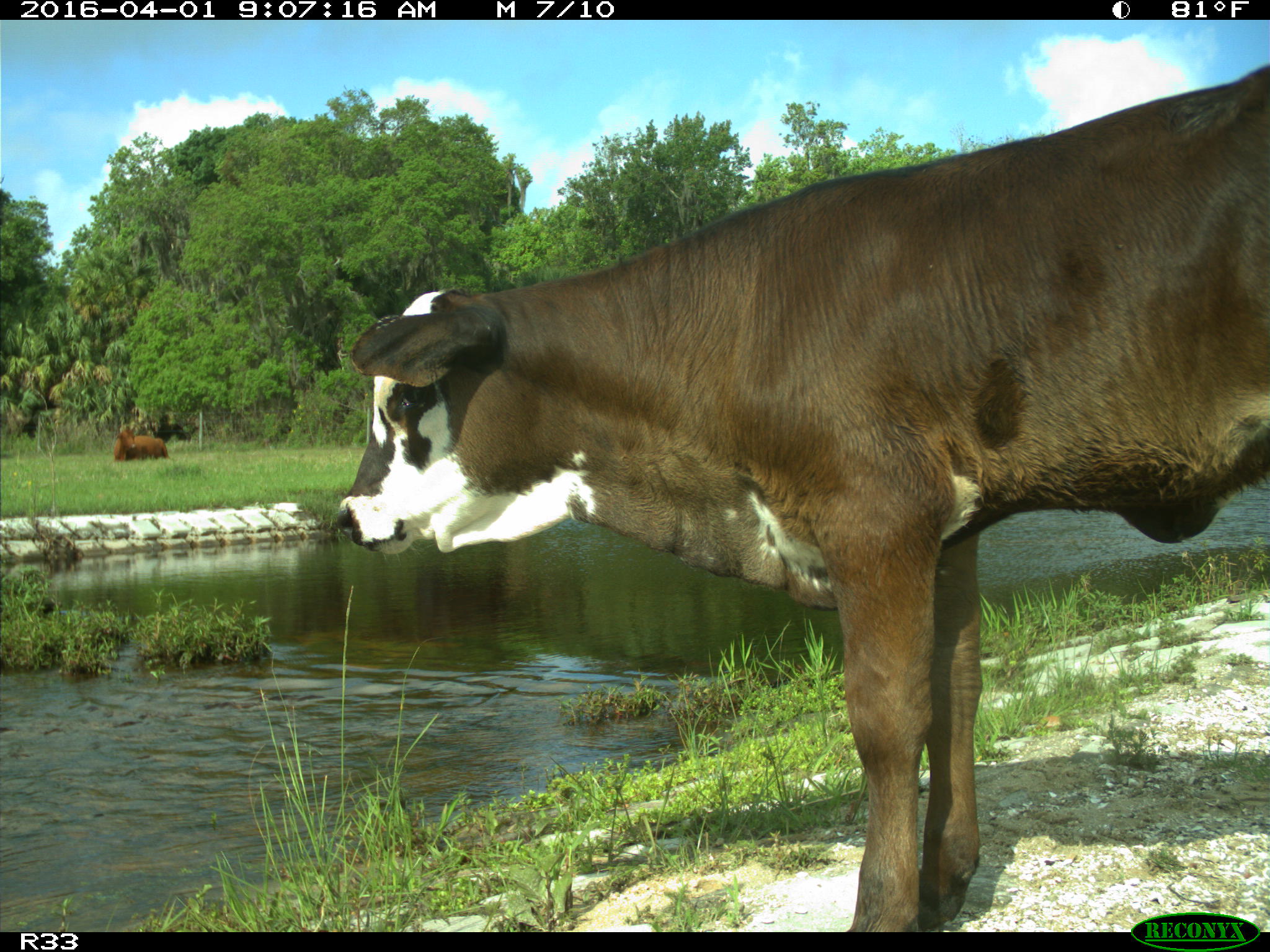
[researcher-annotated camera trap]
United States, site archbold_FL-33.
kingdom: Animalia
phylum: Chordata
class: Mammalia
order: Artiodactyla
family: Bovidae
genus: Bos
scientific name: Bos taurus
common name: domestic cow